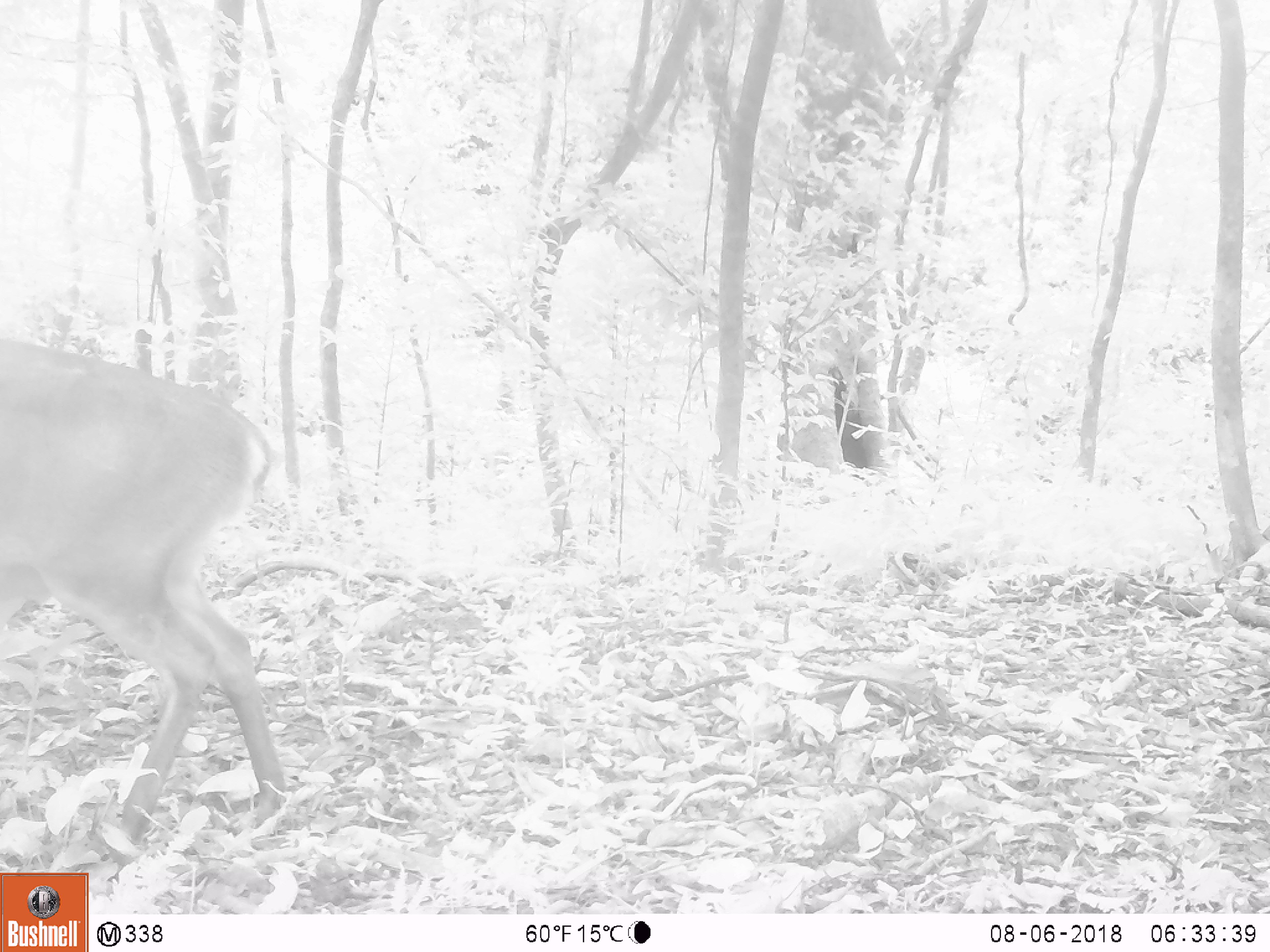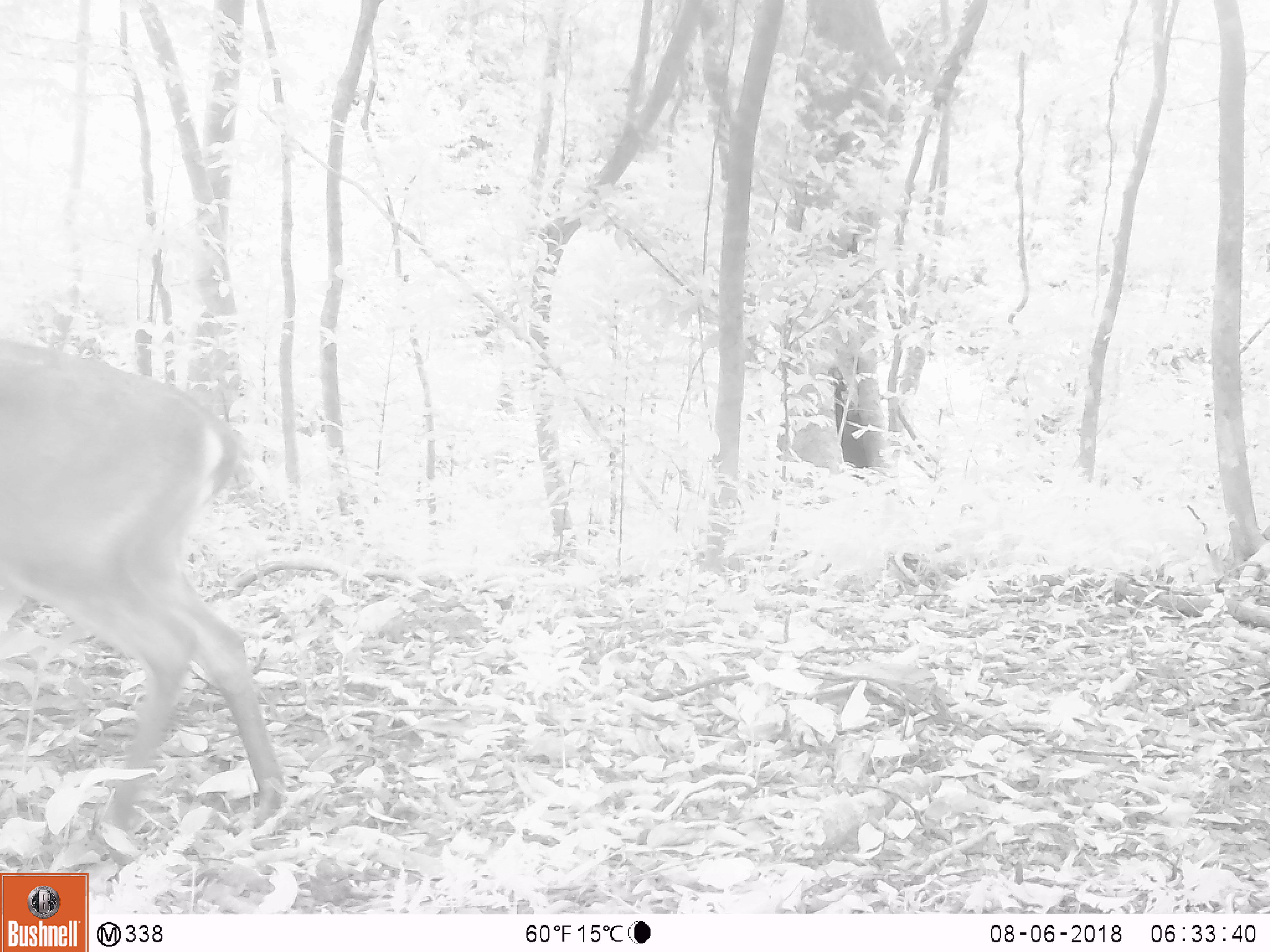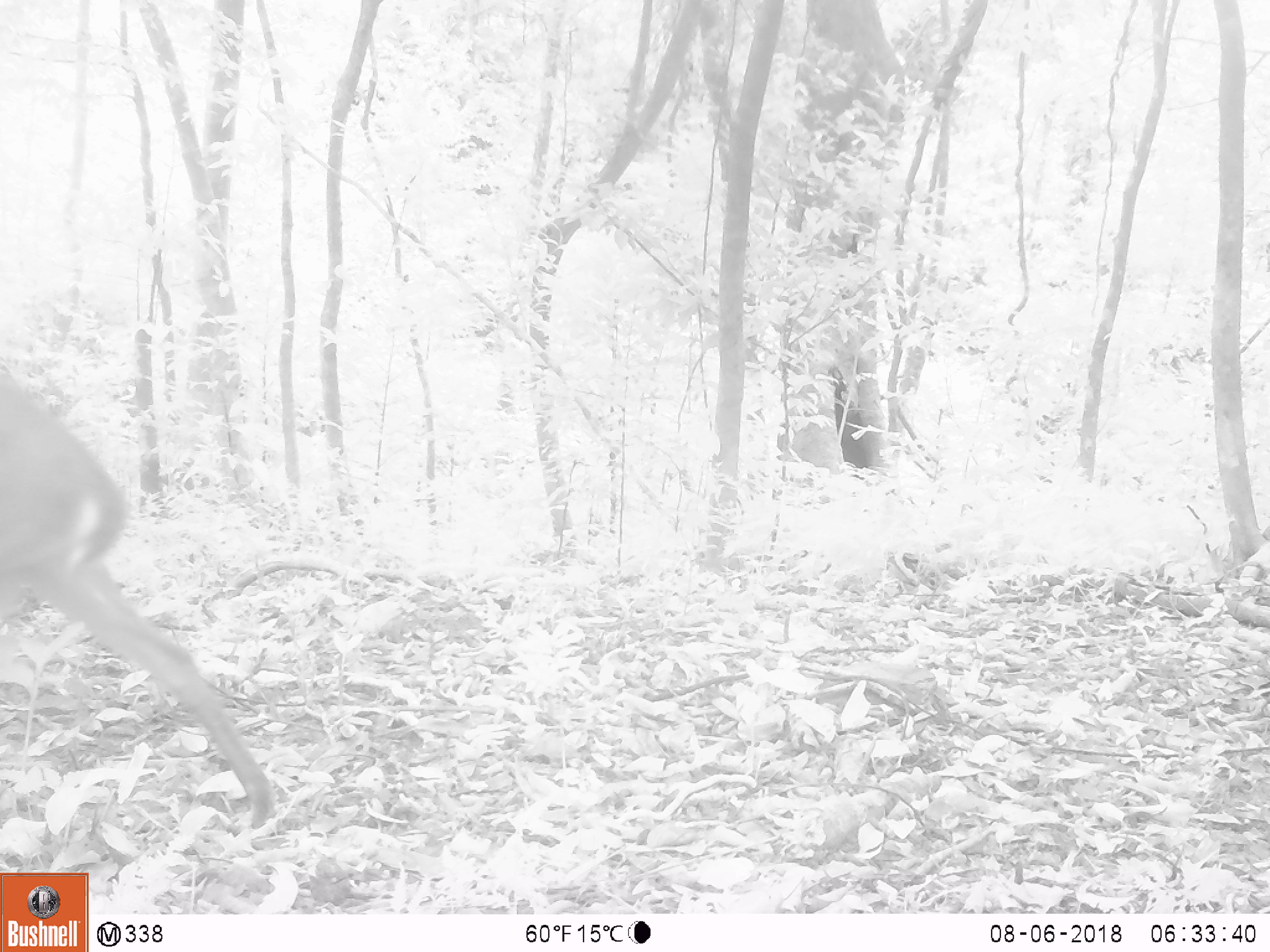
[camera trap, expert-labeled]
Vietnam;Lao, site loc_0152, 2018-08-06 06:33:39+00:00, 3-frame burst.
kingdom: Animalia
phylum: Chordata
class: Mammalia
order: Artiodactyla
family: Cervidae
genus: Muntiacus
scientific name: Muntiacus vuquangensis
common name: large-antlered muntjac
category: large antlered muntjac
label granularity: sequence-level